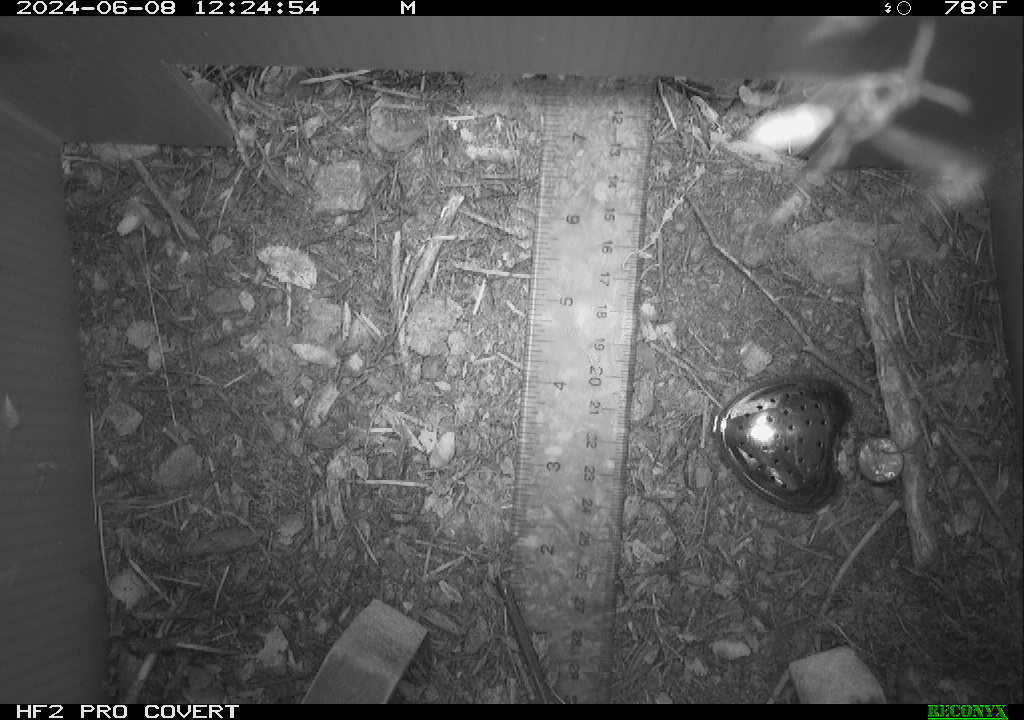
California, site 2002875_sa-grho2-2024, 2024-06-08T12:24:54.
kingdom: Animalia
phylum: Arthropoda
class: Insecta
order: Hymenoptera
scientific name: Hymenoptera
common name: ants, bees, wasps, and sawflies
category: hymenoptera order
Hymenoptera order (ants, bees, wasps, and sawflies) (Hymenoptera).